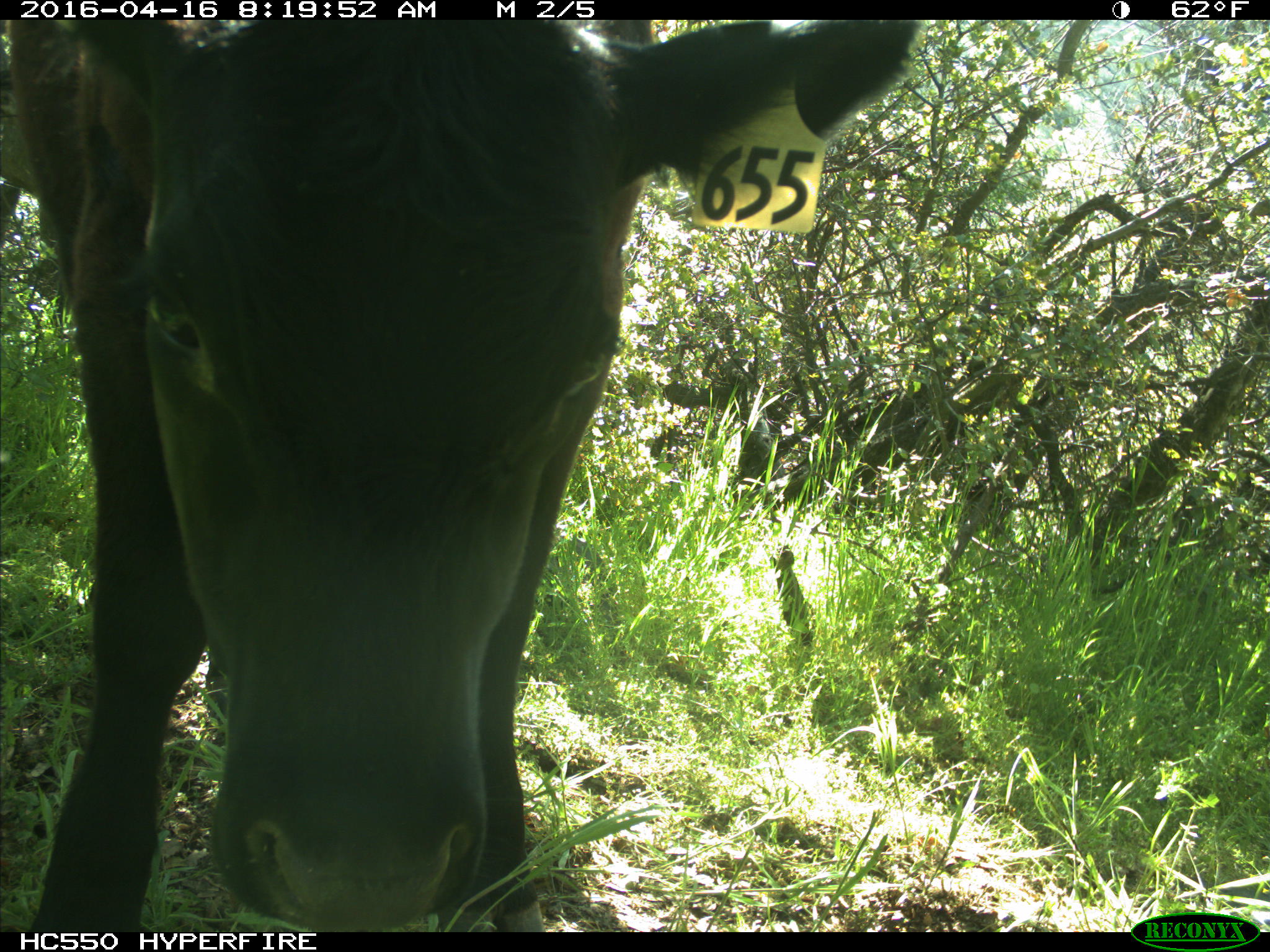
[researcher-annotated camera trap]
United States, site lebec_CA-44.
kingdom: Animalia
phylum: Chordata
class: Mammalia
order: Artiodactyla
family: Bovidae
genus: Bos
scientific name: Bos taurus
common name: domestic cow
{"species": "Bos taurus (domestic cow)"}